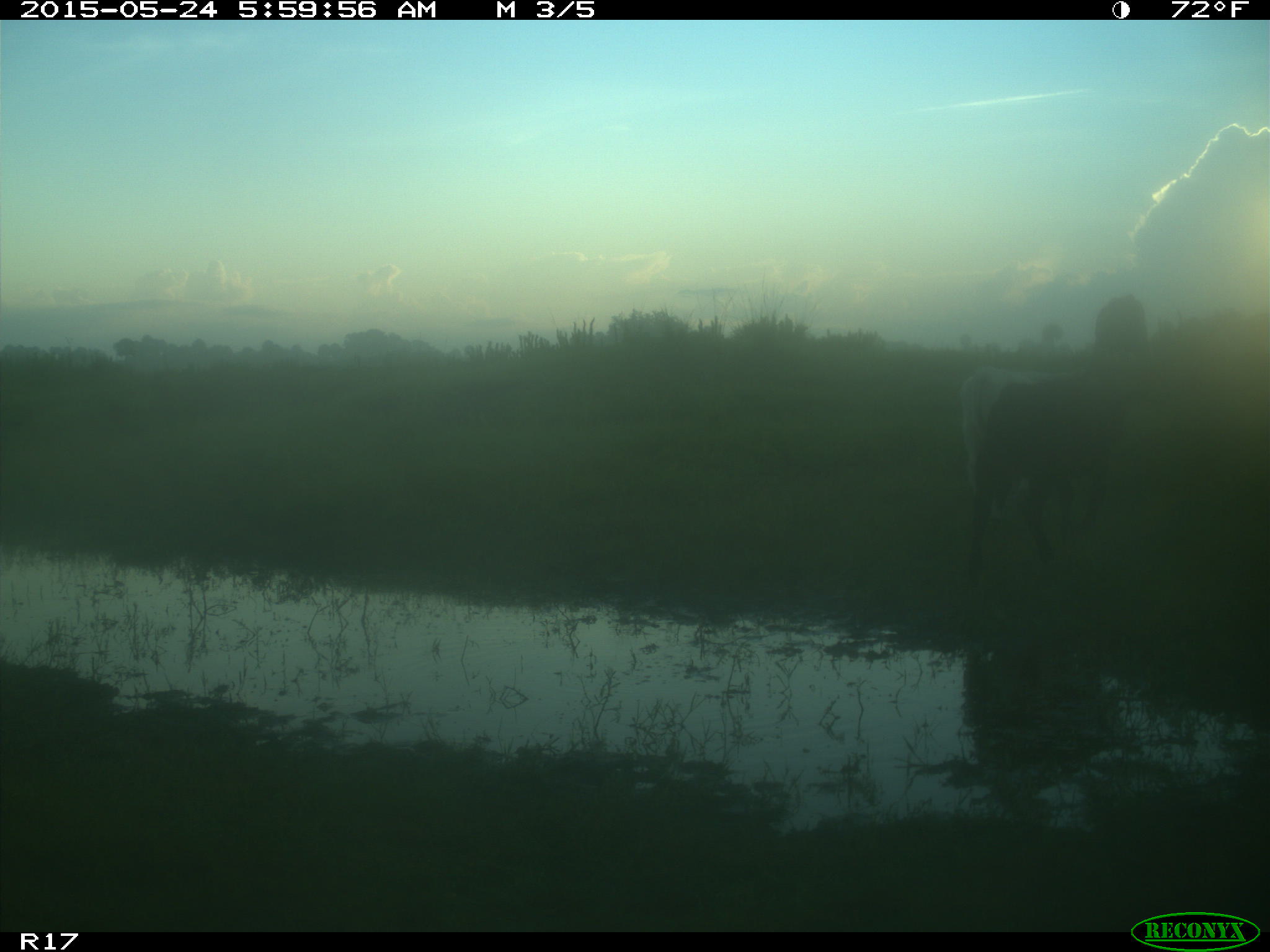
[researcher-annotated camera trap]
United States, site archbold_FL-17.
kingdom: Animalia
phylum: Chordata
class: Mammalia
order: Artiodactyla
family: Bovidae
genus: Bos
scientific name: Bos taurus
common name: domestic cow